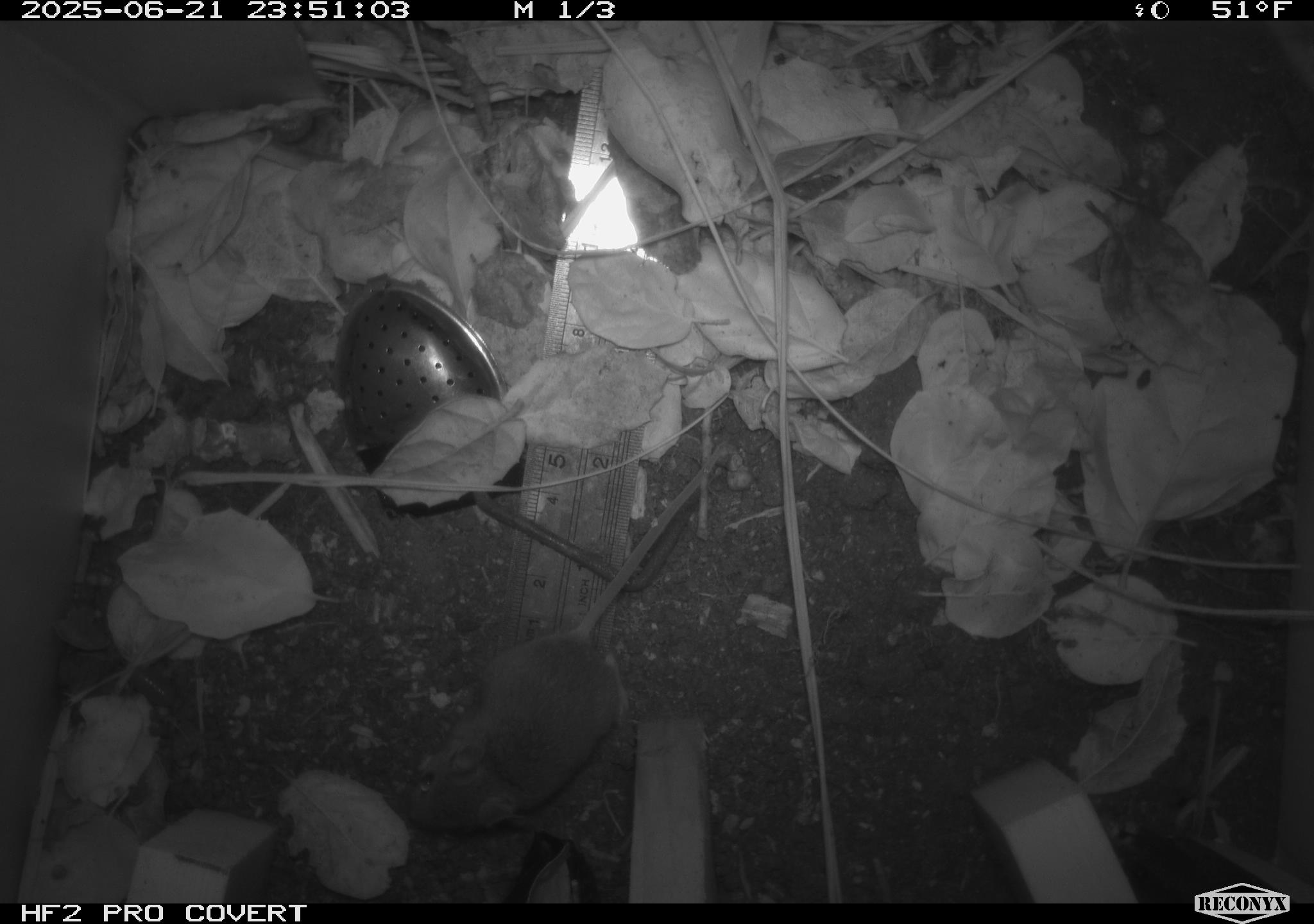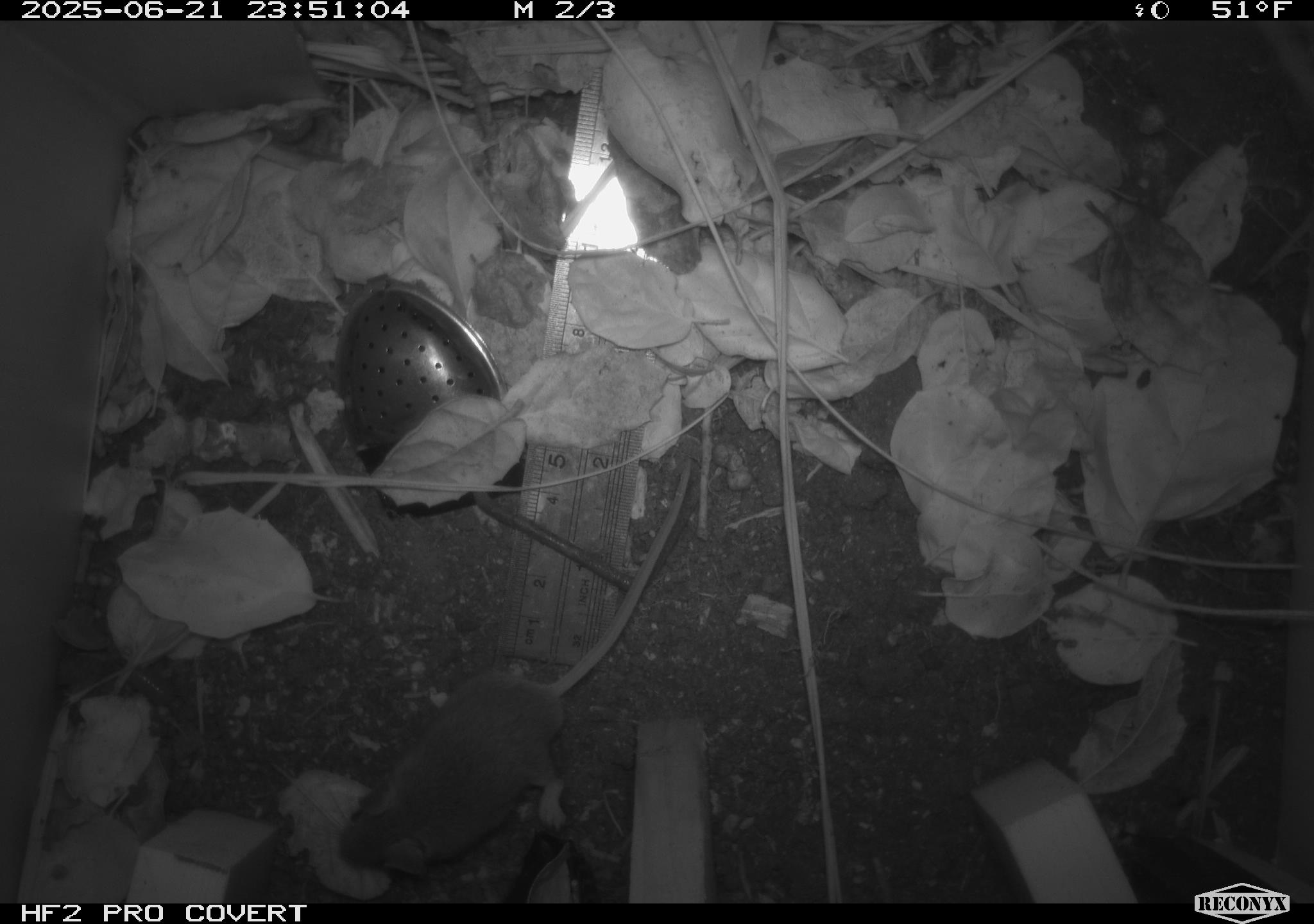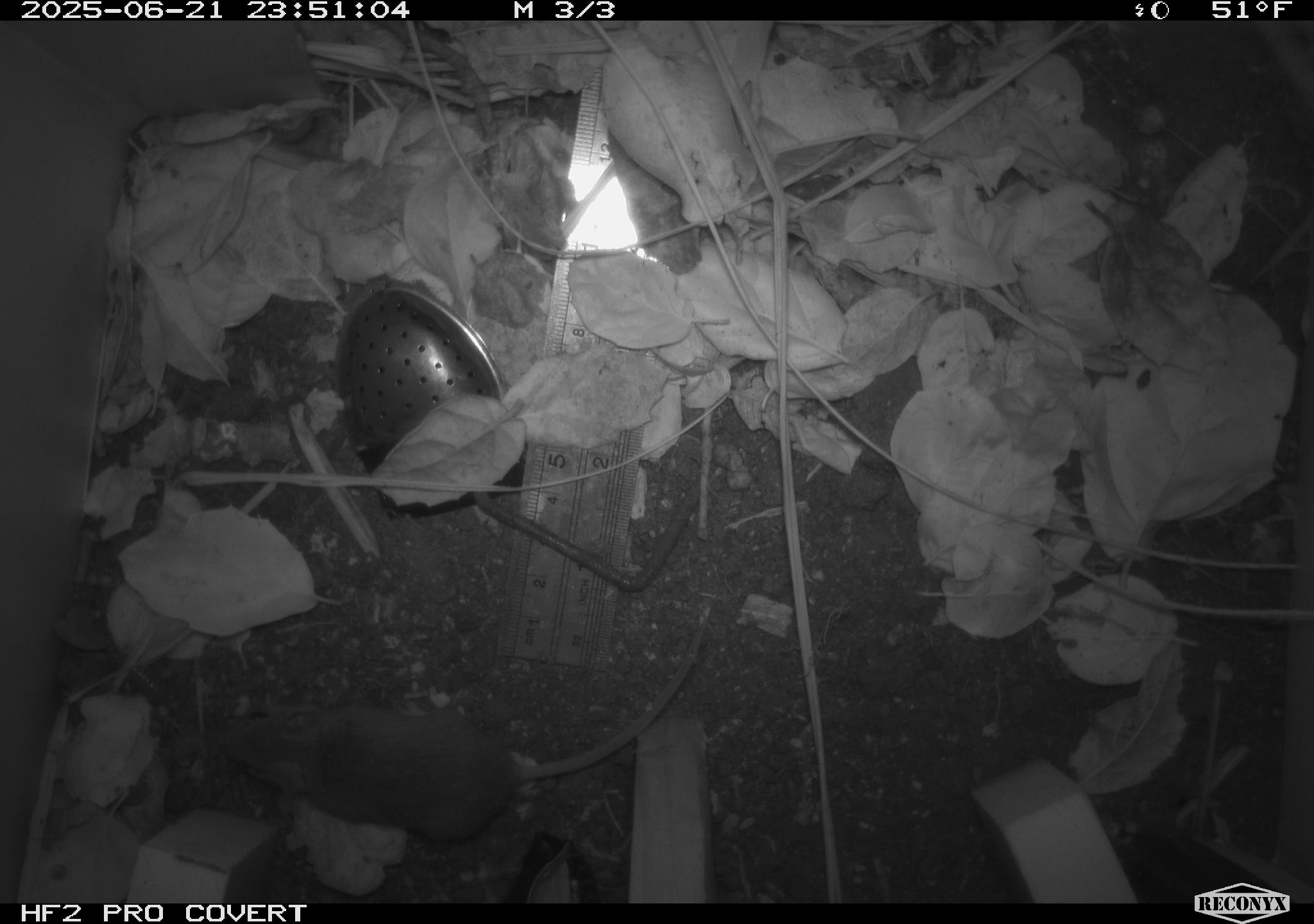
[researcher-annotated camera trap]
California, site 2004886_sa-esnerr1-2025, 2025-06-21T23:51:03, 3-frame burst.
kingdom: Animalia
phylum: Chordata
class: Mammalia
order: Rodentia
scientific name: Rodentia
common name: rodent